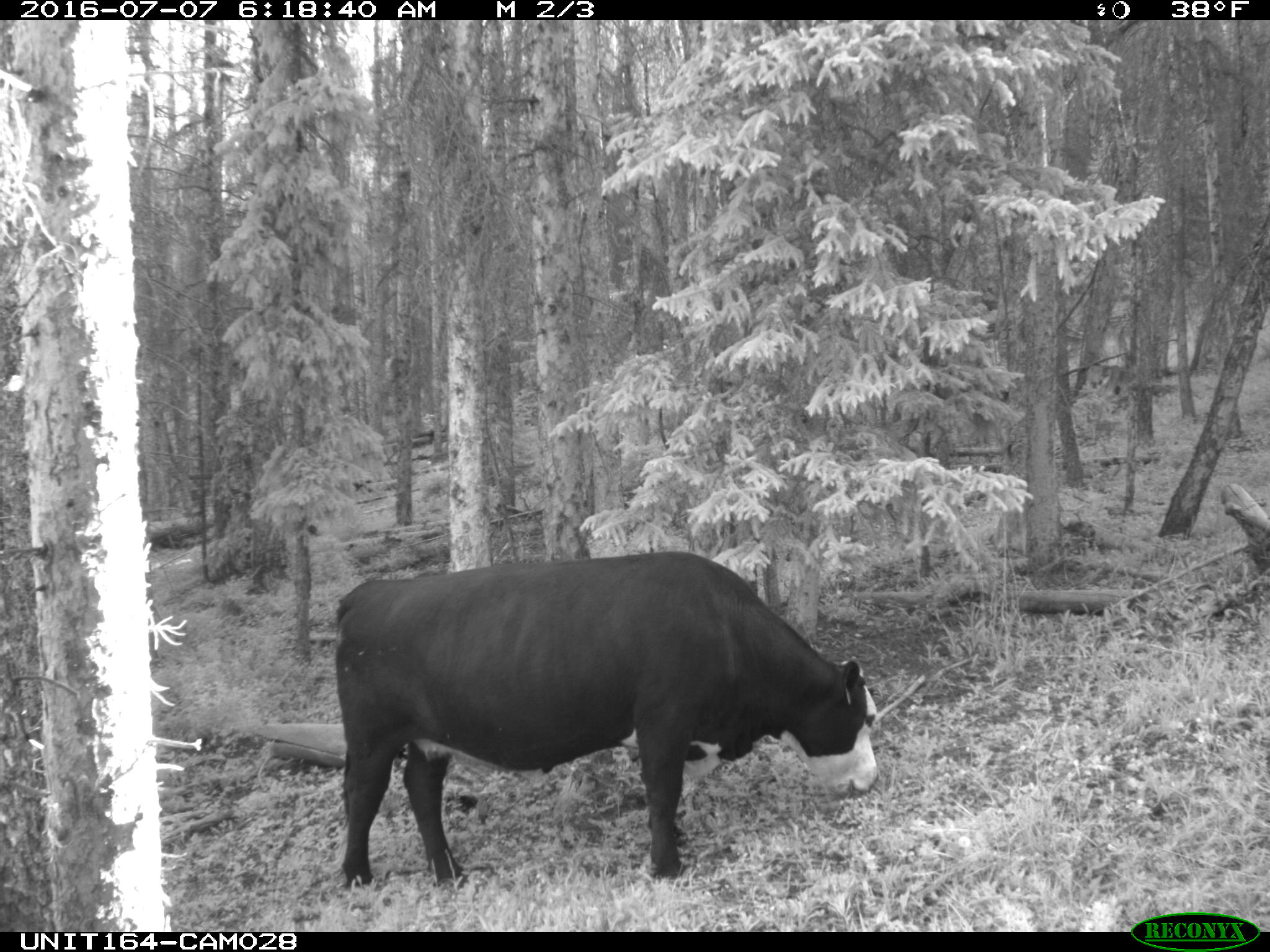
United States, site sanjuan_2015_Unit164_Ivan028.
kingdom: Animalia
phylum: Chordata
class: Mammalia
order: Artiodactyla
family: Bovidae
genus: Bos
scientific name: Bos taurus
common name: domestic cow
Bos taurus (domestic cow).